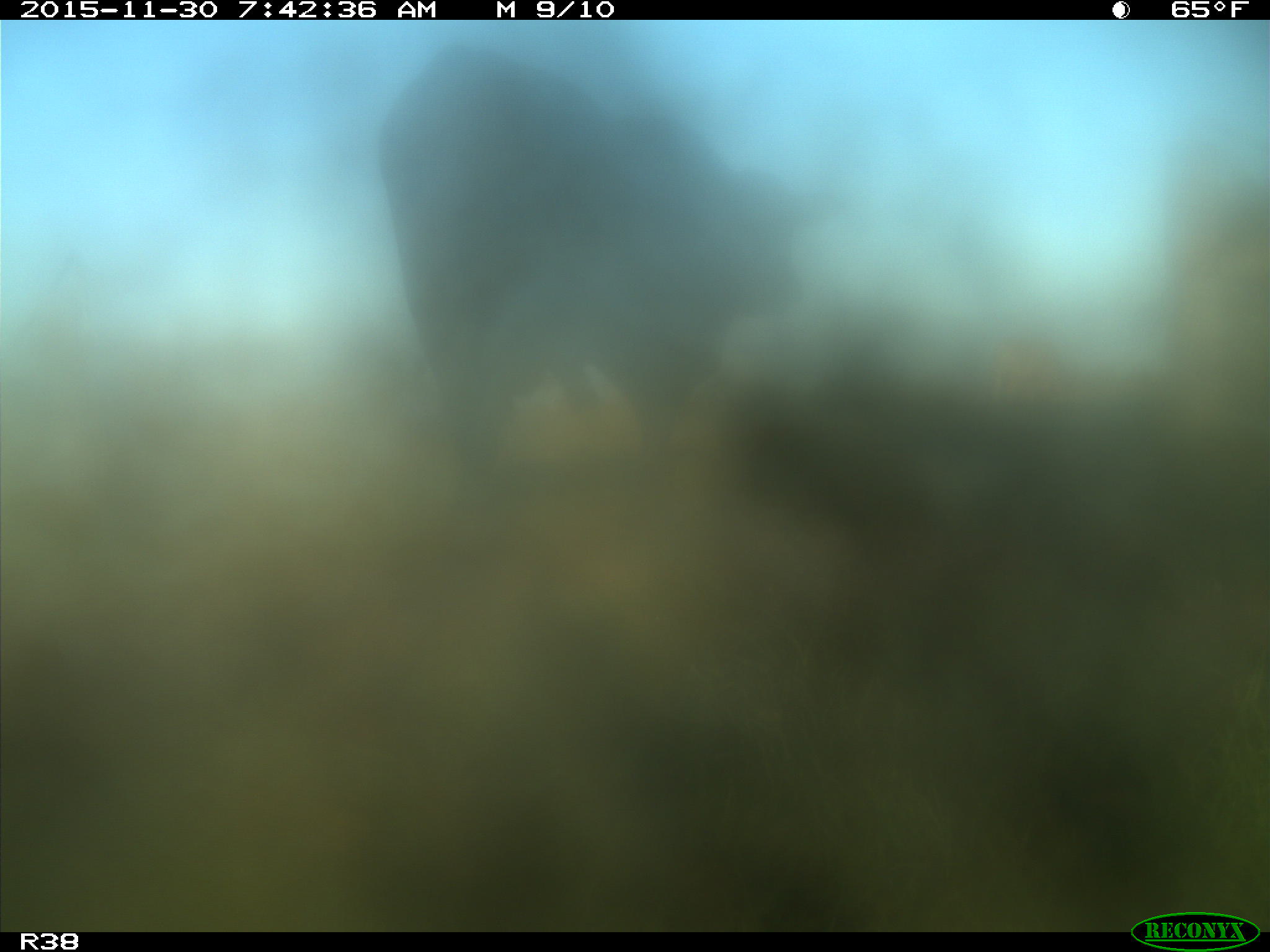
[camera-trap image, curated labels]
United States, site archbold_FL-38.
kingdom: Animalia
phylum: Chordata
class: Mammalia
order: Artiodactyla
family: Bovidae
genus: Bos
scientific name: Bos taurus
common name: domestic cow